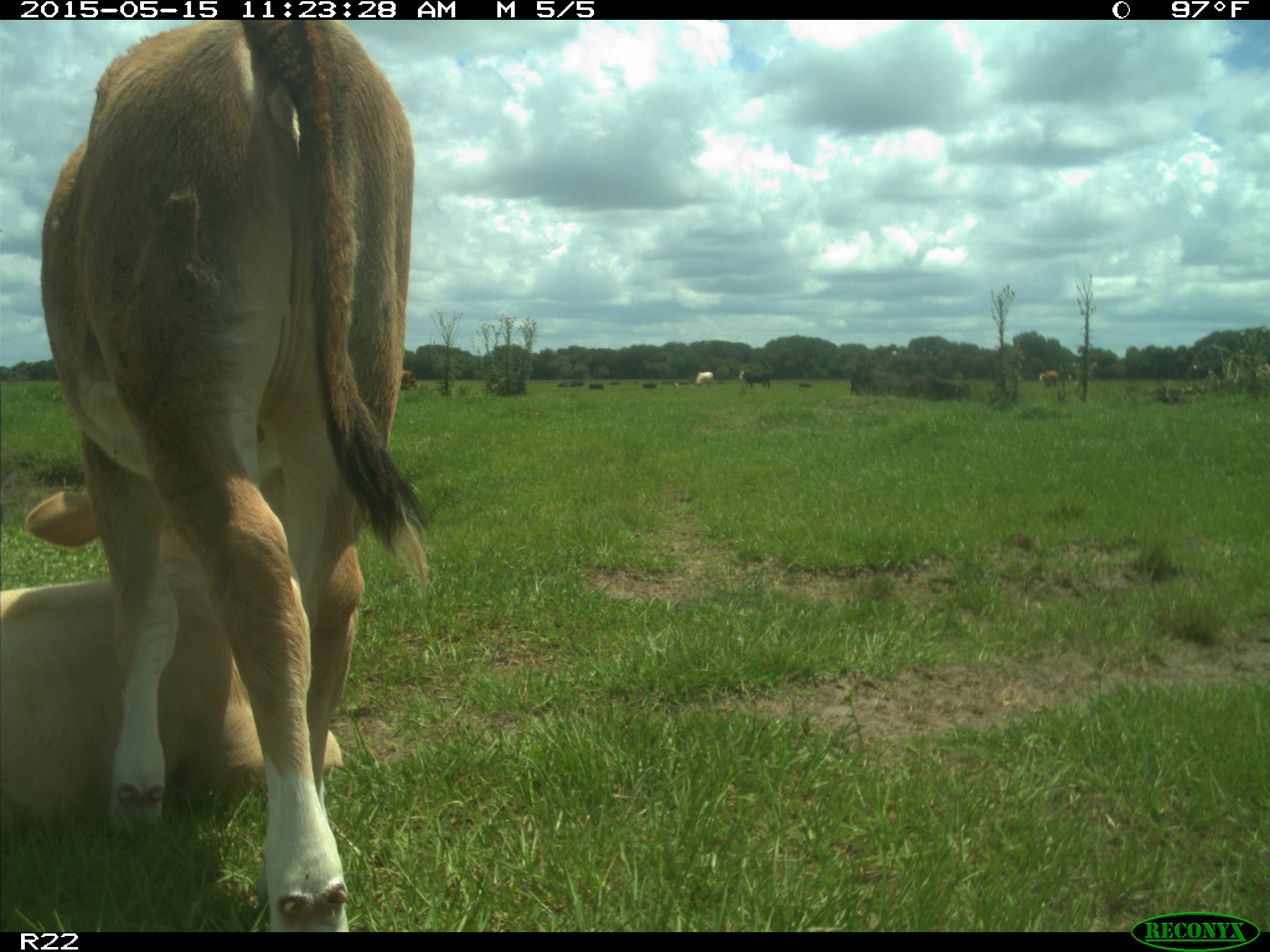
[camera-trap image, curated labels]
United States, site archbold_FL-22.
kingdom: Animalia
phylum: Chordata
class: Mammalia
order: Artiodactyla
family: Bovidae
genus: Bos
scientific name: Bos taurus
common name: domestic cow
Bos taurus (domestic cow).